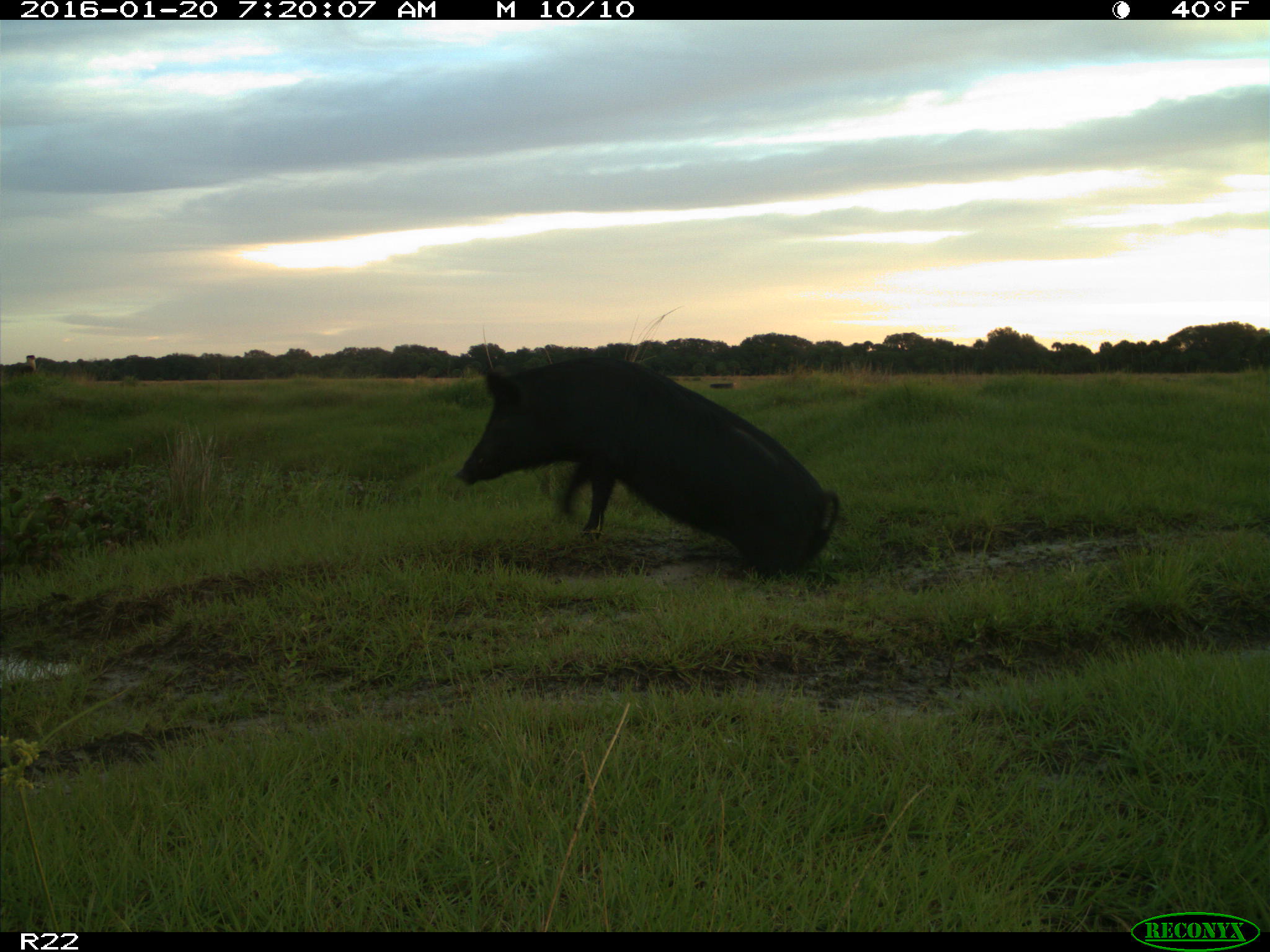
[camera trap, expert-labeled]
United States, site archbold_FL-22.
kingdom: Animalia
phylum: Chordata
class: Mammalia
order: Artiodactyla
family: Suidae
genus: Sus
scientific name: Sus scrofa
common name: wild boar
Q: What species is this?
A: Sus scrofa (wild boar).